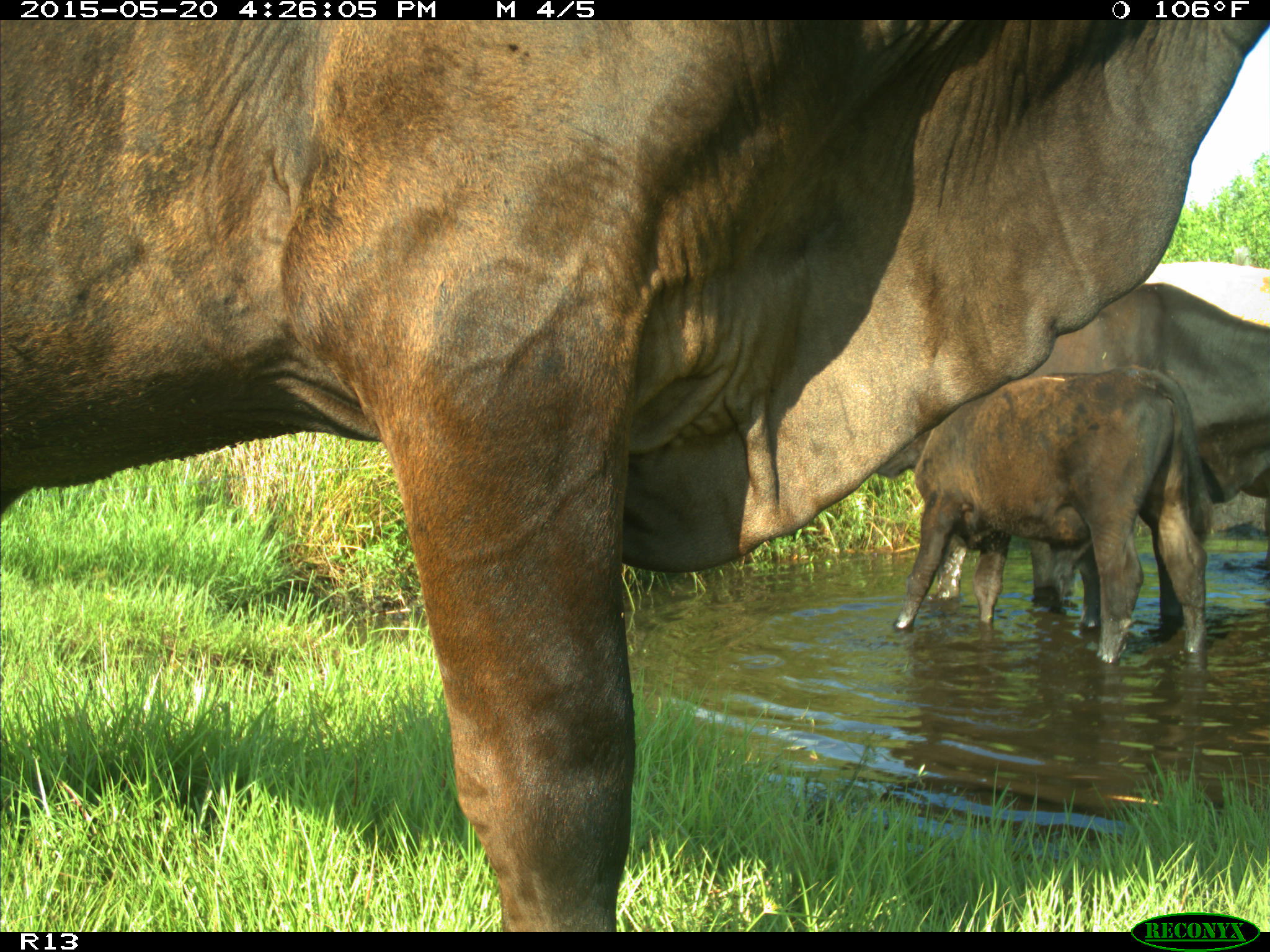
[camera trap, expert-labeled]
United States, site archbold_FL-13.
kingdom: Animalia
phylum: Chordata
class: Mammalia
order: Artiodactyla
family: Bovidae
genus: Bos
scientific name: Bos taurus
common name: domestic cow